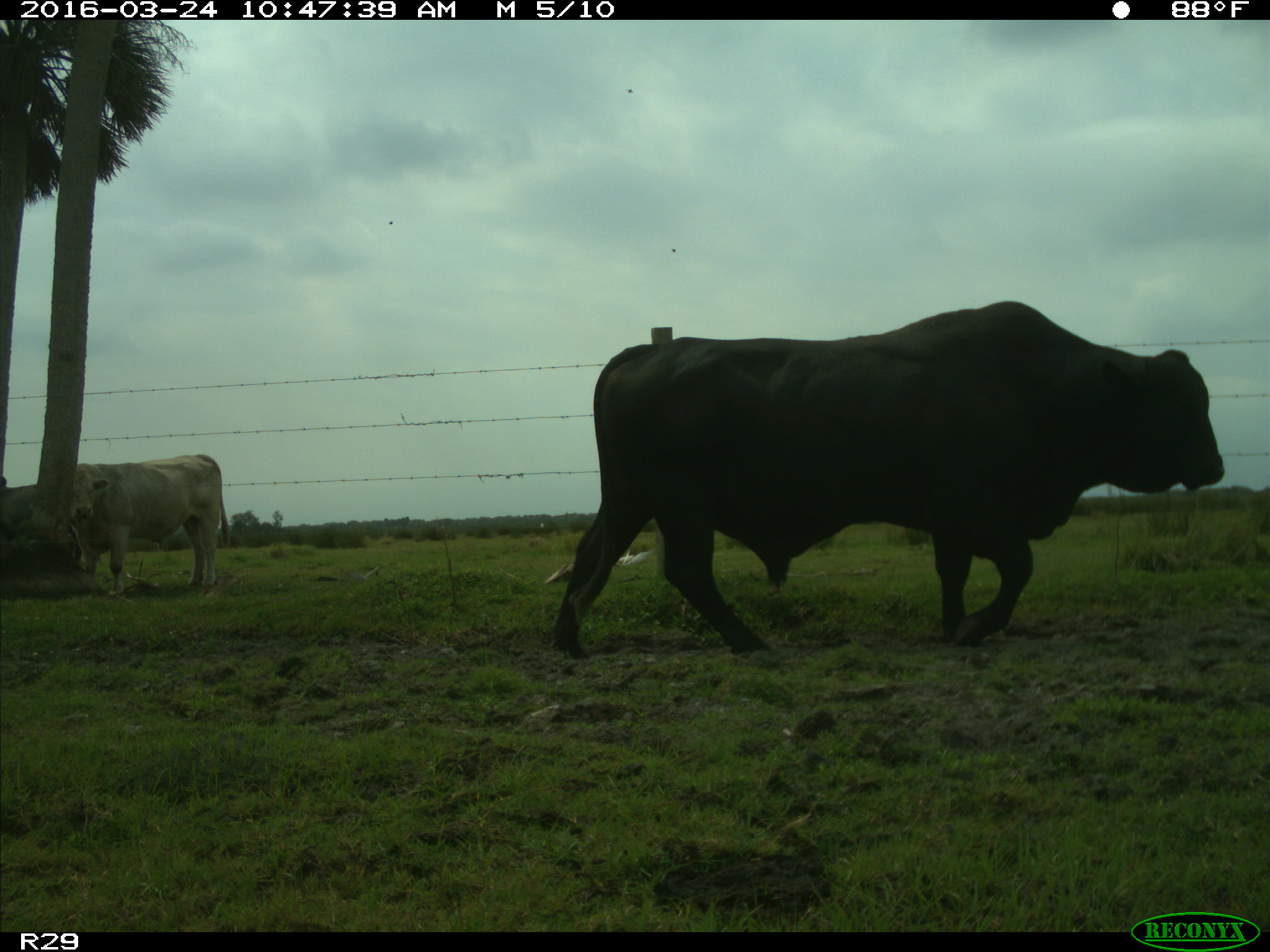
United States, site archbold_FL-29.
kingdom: Animalia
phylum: Chordata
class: Mammalia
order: Artiodactyla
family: Bovidae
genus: Bos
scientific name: Bos taurus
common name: domestic cow